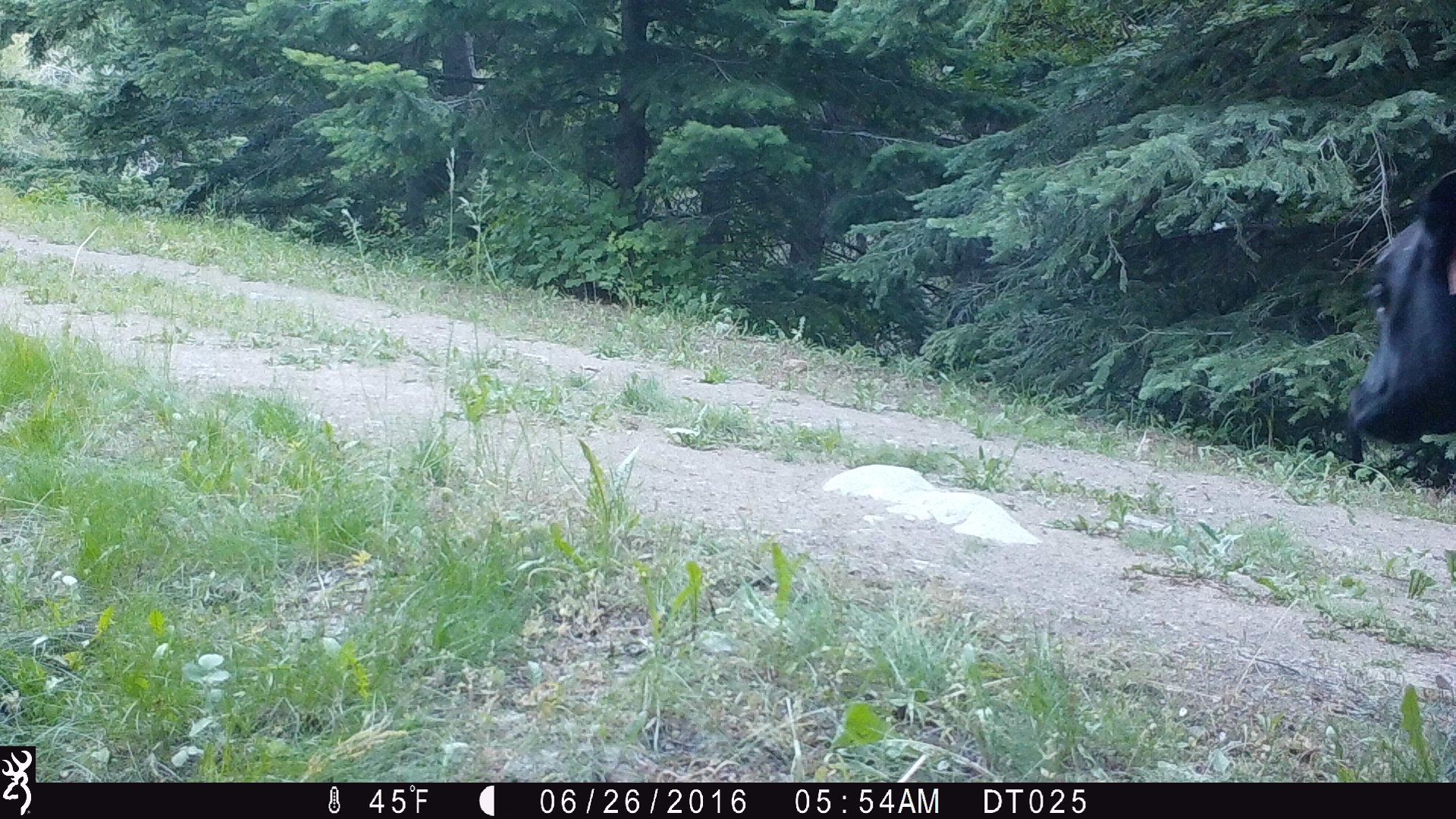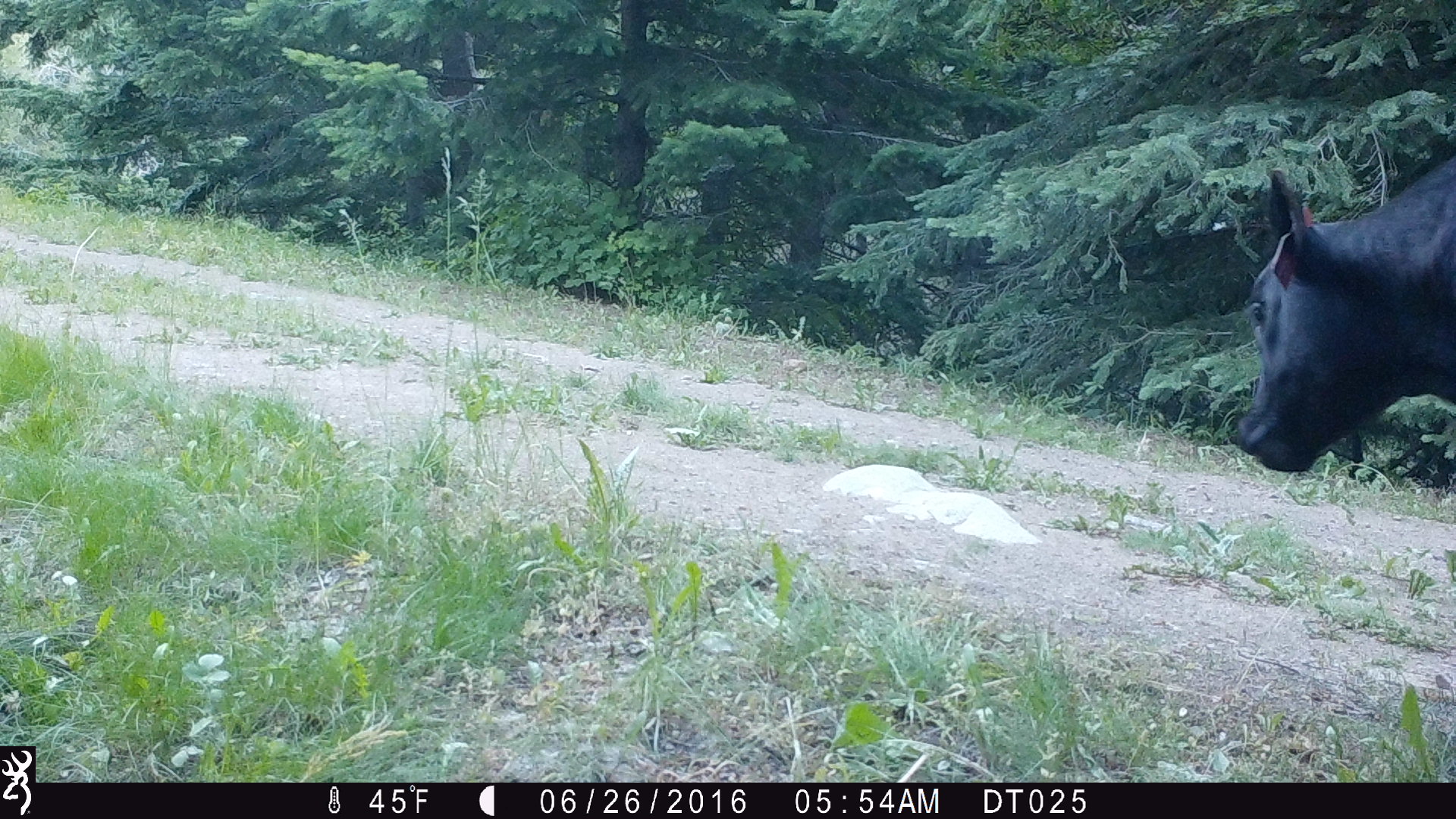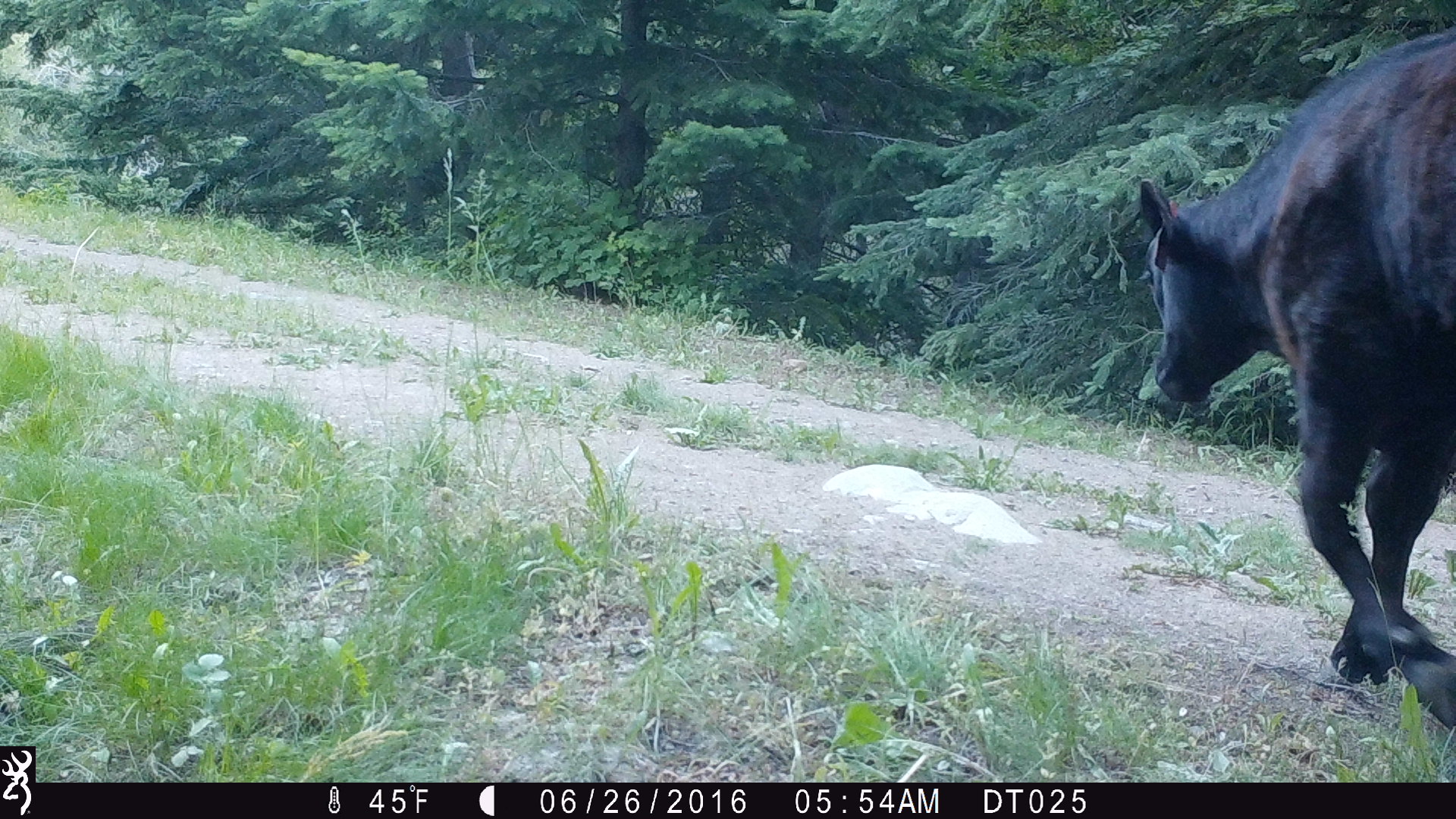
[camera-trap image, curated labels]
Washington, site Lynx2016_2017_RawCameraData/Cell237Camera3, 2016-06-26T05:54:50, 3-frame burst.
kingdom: Animalia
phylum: Chordata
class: Mammalia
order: Artiodactyla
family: Bovidae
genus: Bos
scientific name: Bos taurus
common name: domestic cattle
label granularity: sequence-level